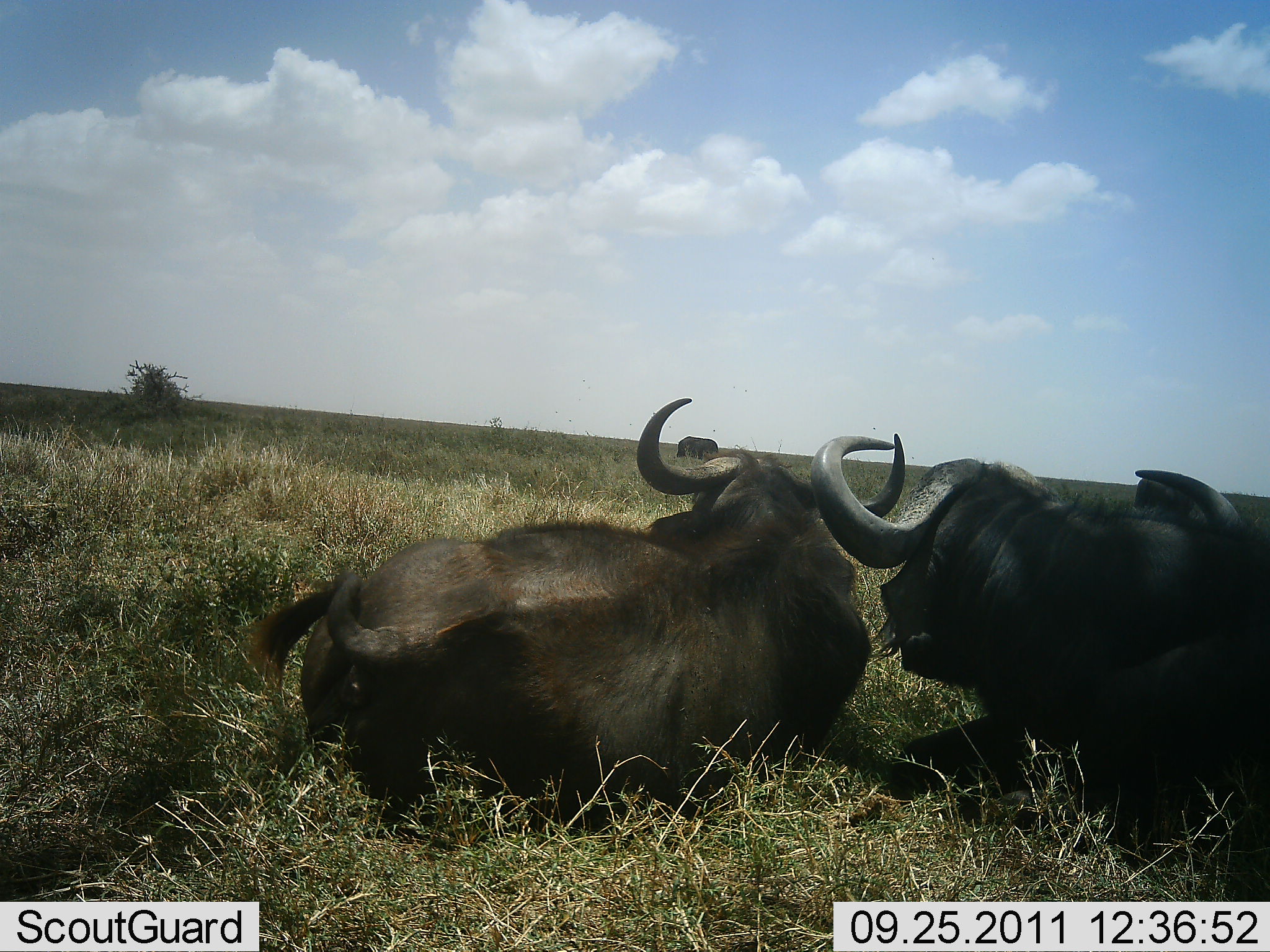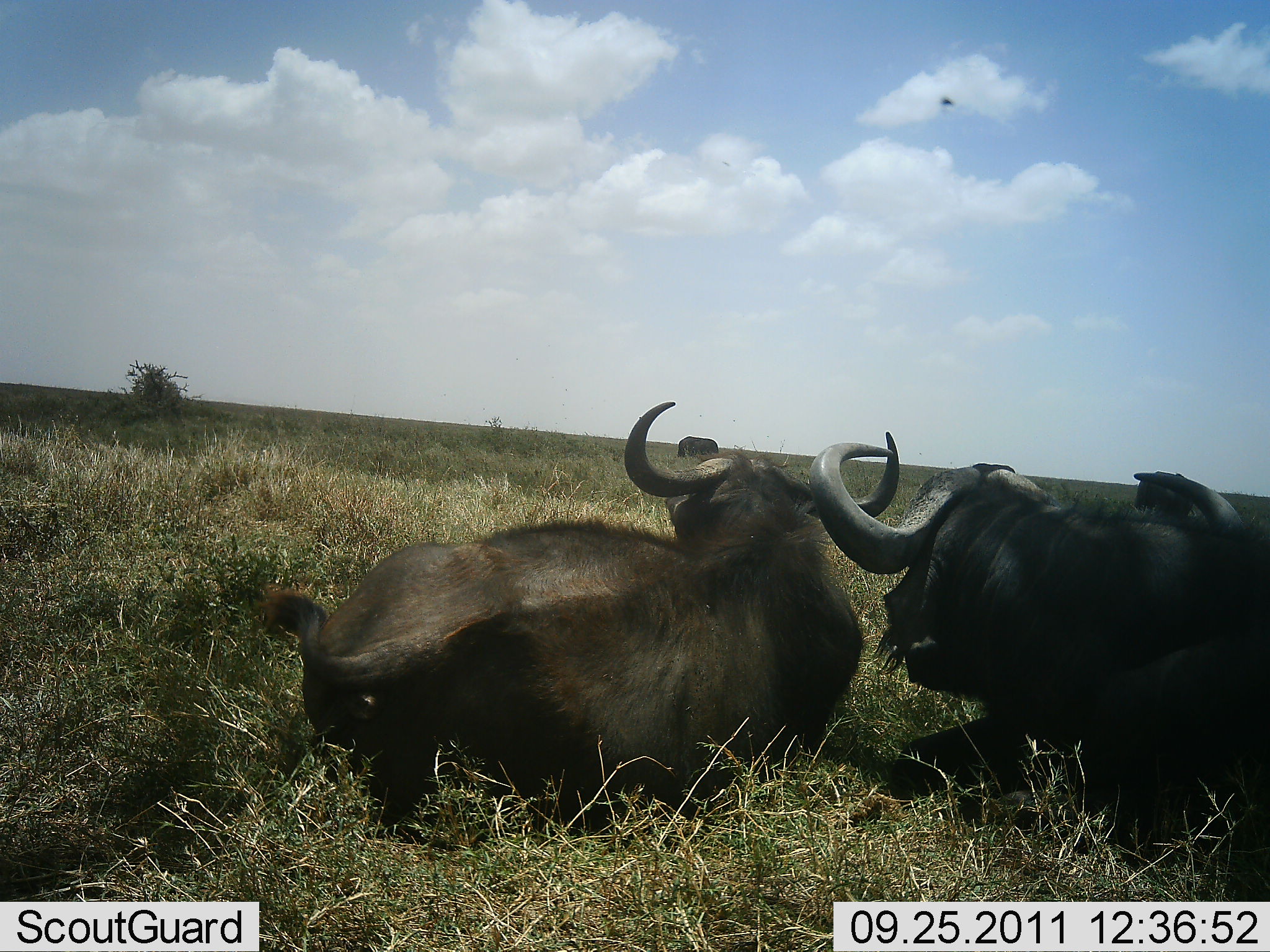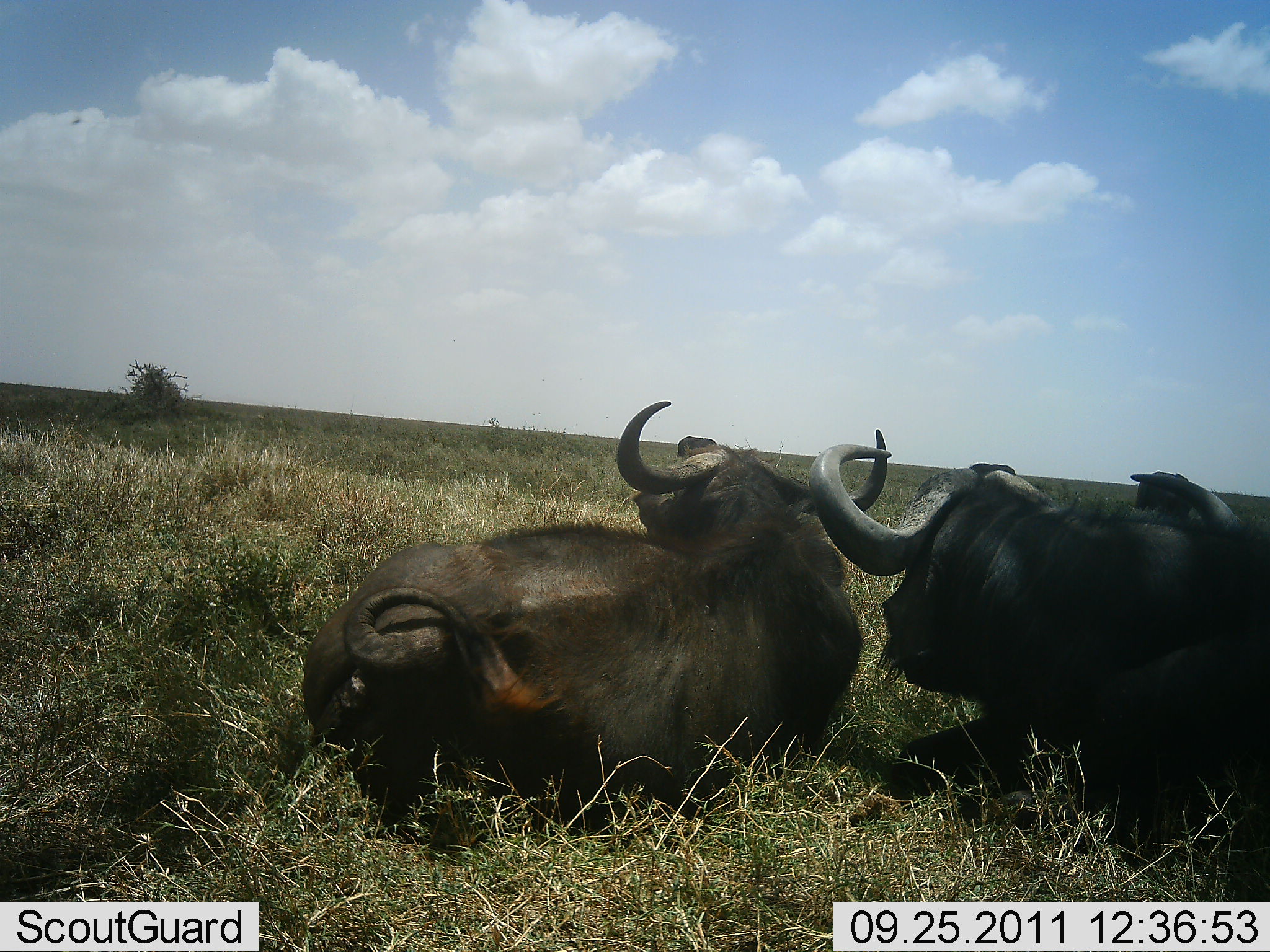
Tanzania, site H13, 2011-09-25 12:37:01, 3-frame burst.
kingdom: Animalia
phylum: Chordata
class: Mammalia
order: Artiodactyla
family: Bovidae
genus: Syncerus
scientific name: Syncerus caffer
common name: cape buffalo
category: buffalo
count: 2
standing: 0%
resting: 100%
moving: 0%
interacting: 0%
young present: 0%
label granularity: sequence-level